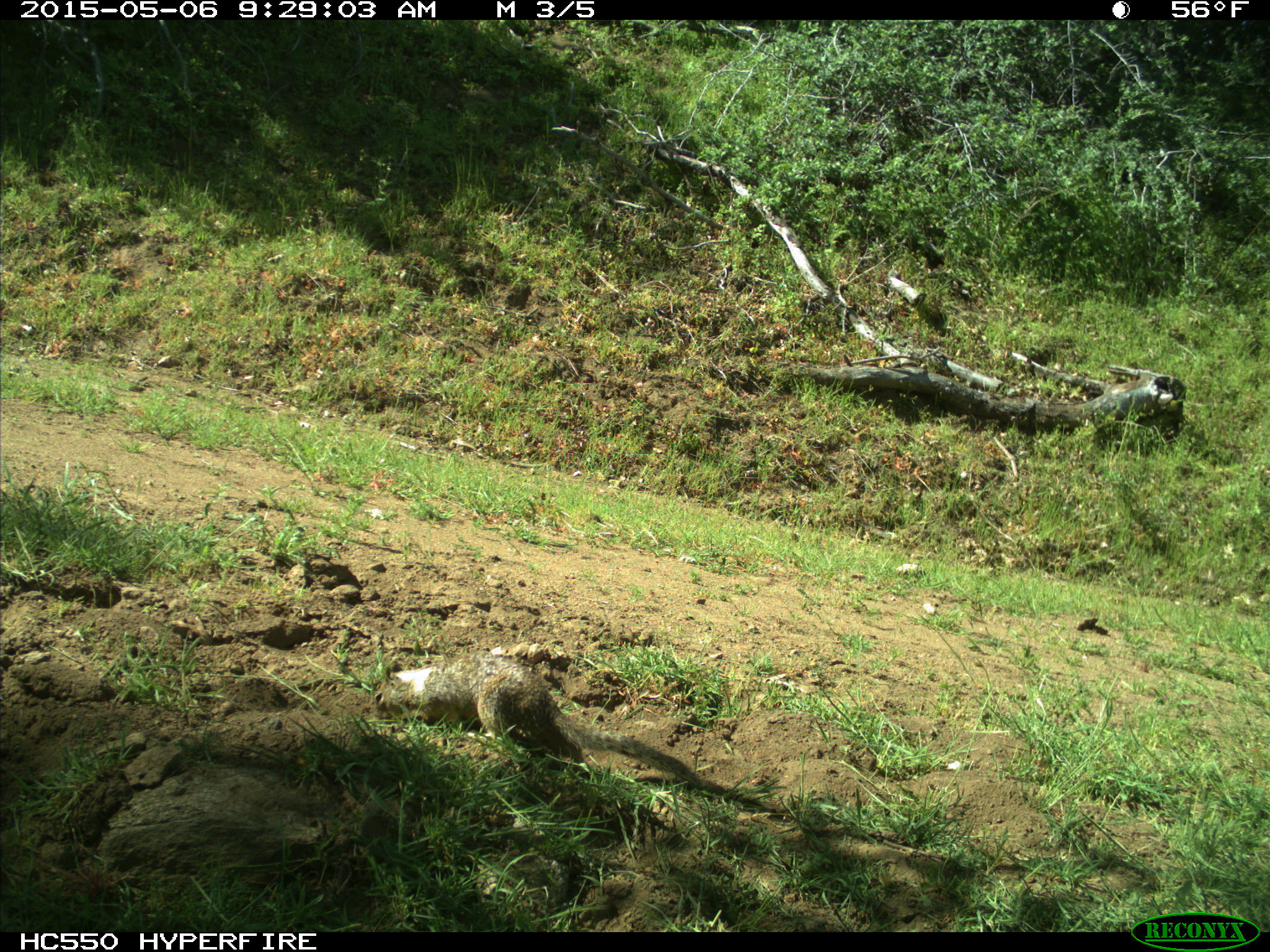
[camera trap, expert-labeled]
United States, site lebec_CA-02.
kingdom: Animalia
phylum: Chordata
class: Mammalia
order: Rodentia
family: Sciuridae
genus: Otospermophilus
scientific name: Otospermophilus beecheyi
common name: california ground squirrel